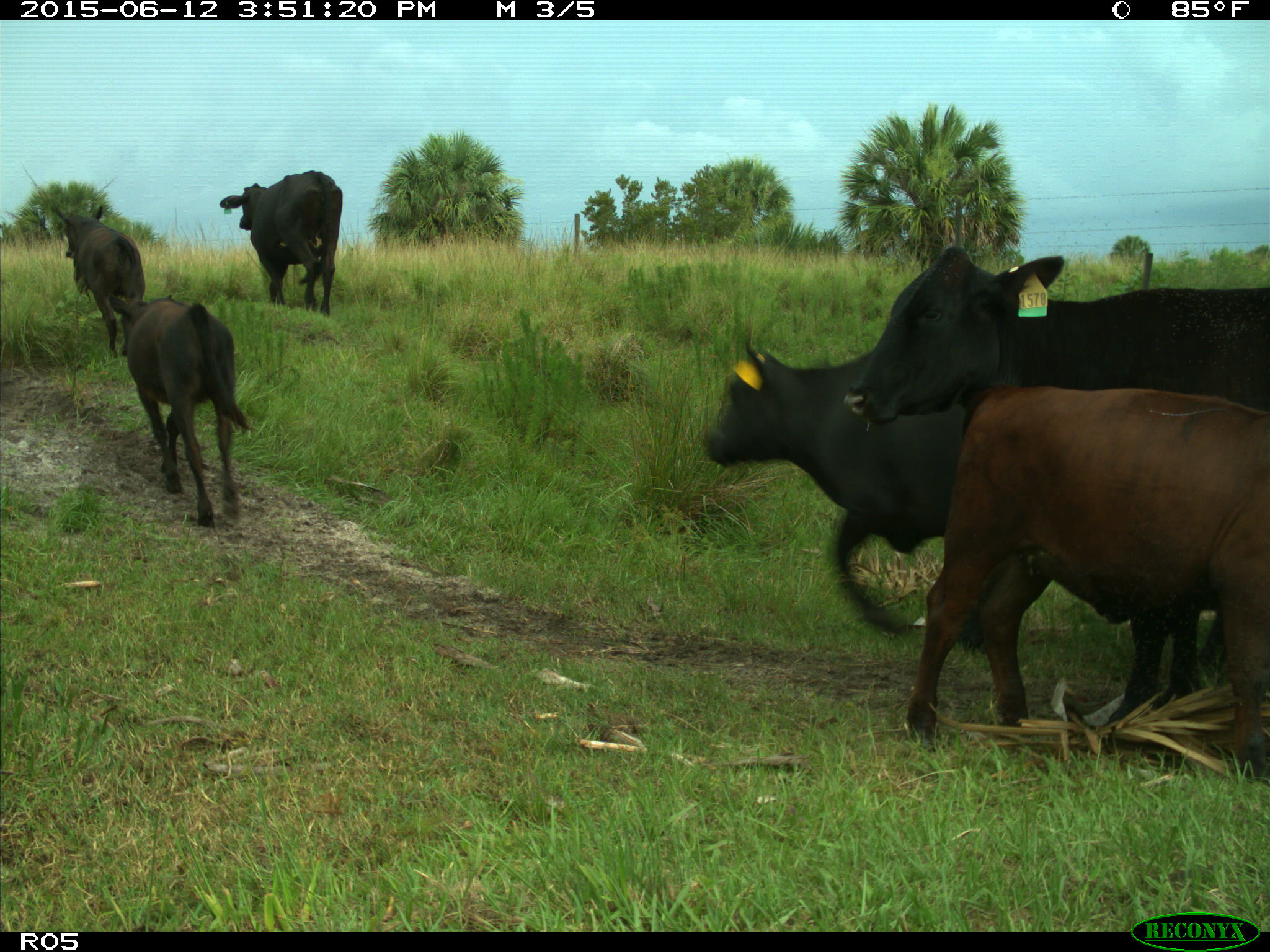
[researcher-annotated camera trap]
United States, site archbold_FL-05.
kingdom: Animalia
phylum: Chordata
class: Mammalia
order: Artiodactyla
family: Bovidae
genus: Bos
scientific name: Bos taurus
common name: domestic cow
Bos taurus (domestic cow).